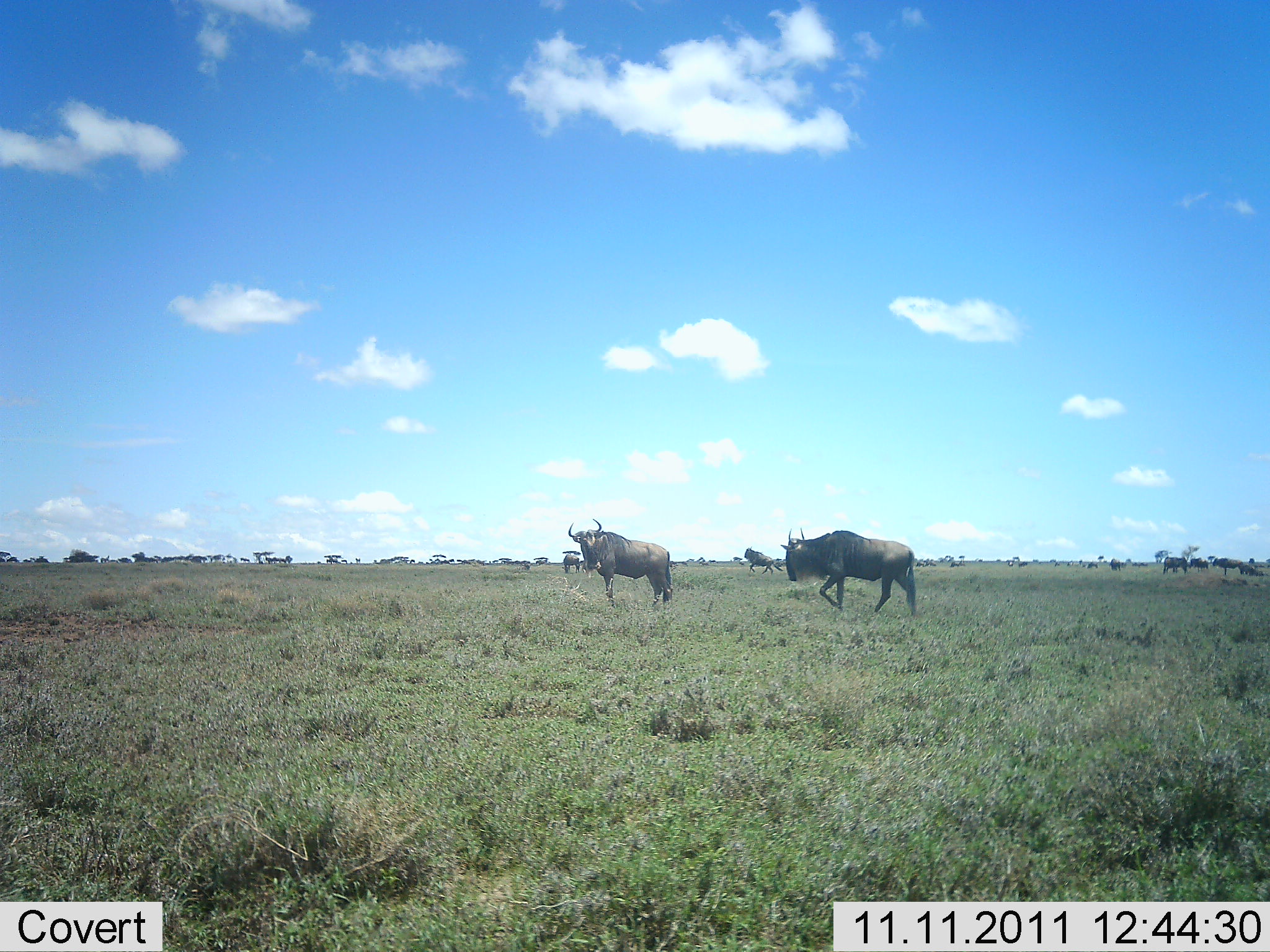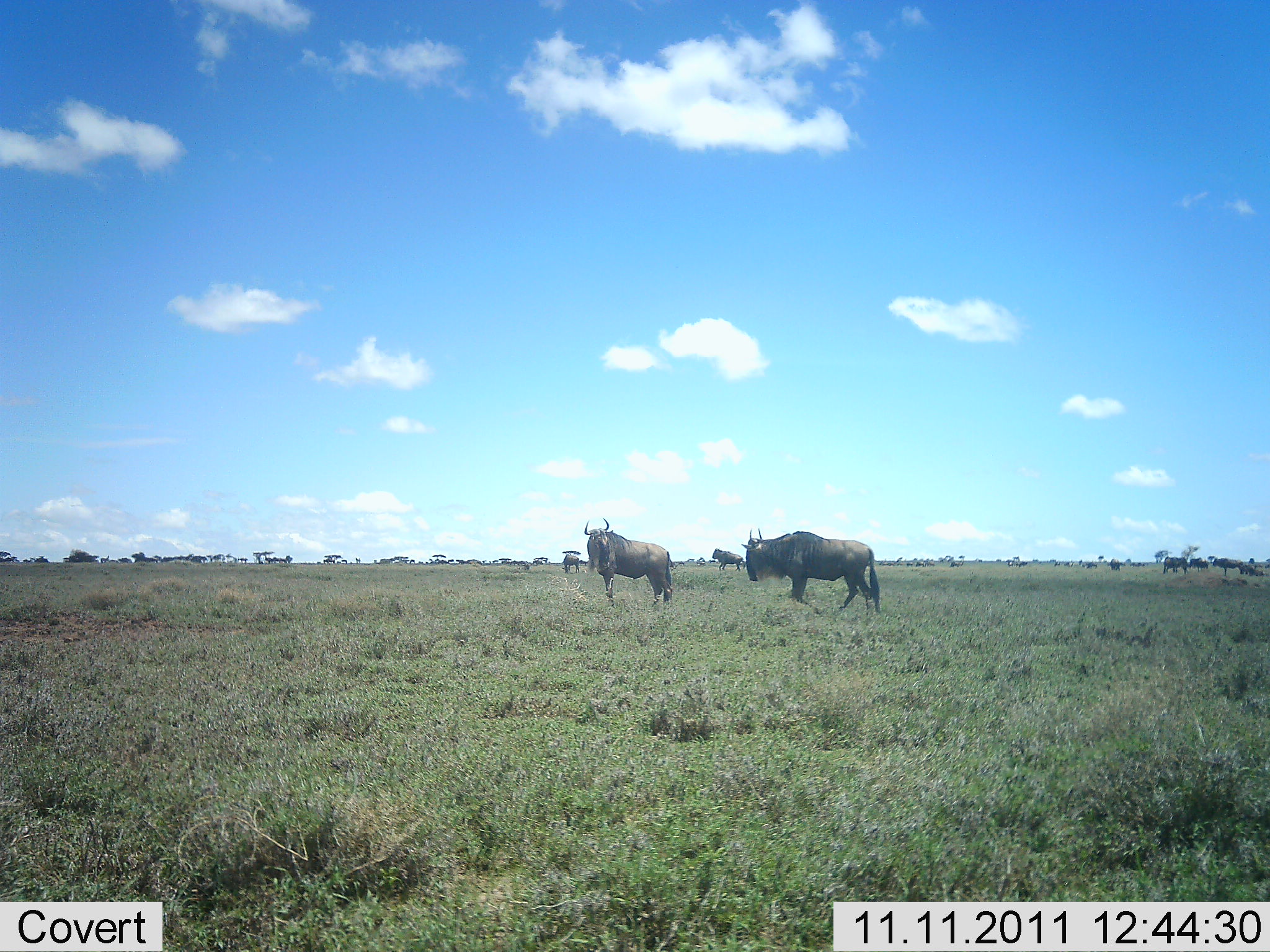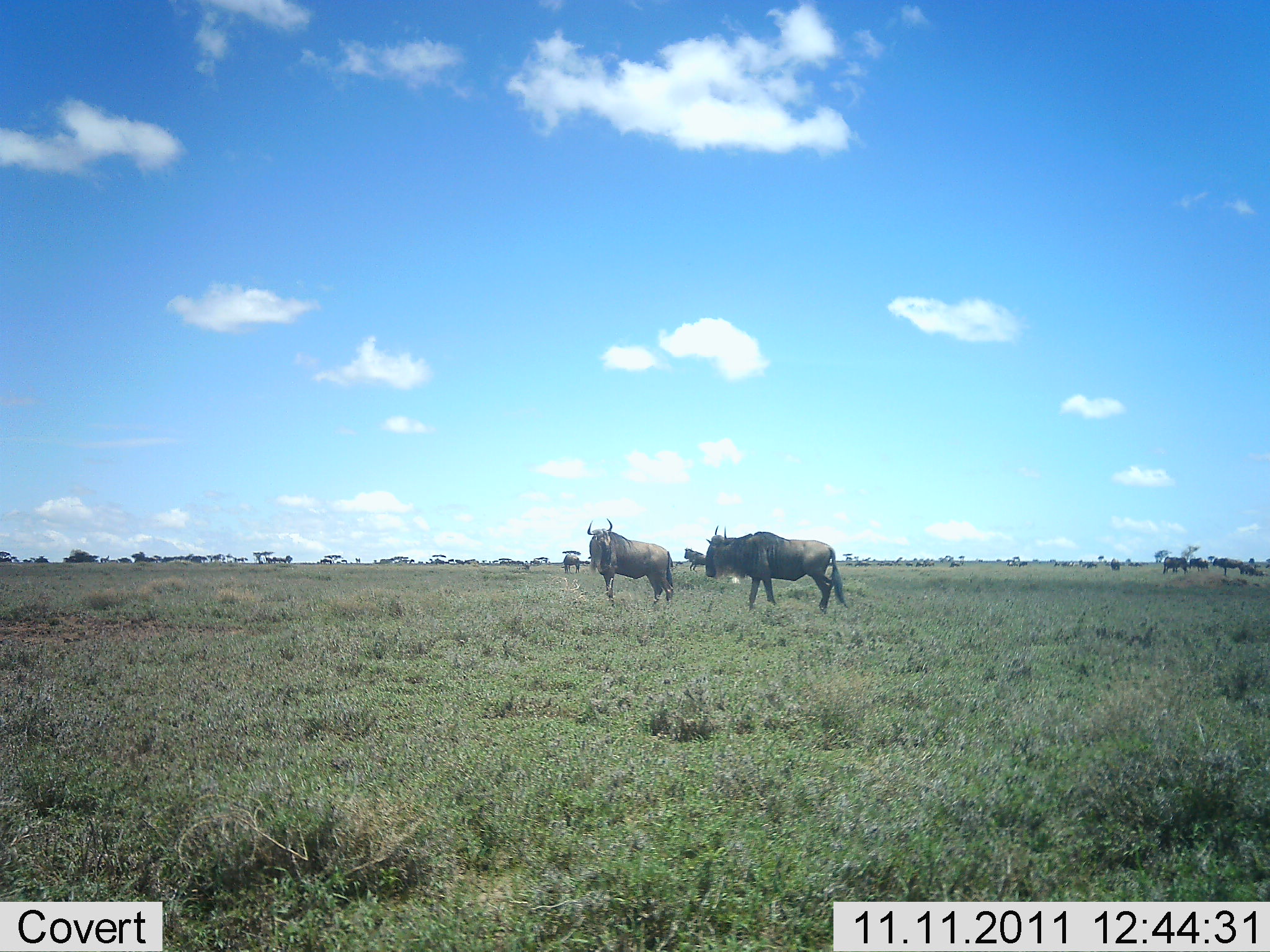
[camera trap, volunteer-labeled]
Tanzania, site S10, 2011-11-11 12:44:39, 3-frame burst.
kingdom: Animalia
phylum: Chordata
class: Mammalia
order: Artiodactyla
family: Bovidae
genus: Connochaetes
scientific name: Connochaetes taurinus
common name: blue wildebeest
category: wildebeest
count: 11-50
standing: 64%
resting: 9%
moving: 91%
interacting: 18%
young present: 0%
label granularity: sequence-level